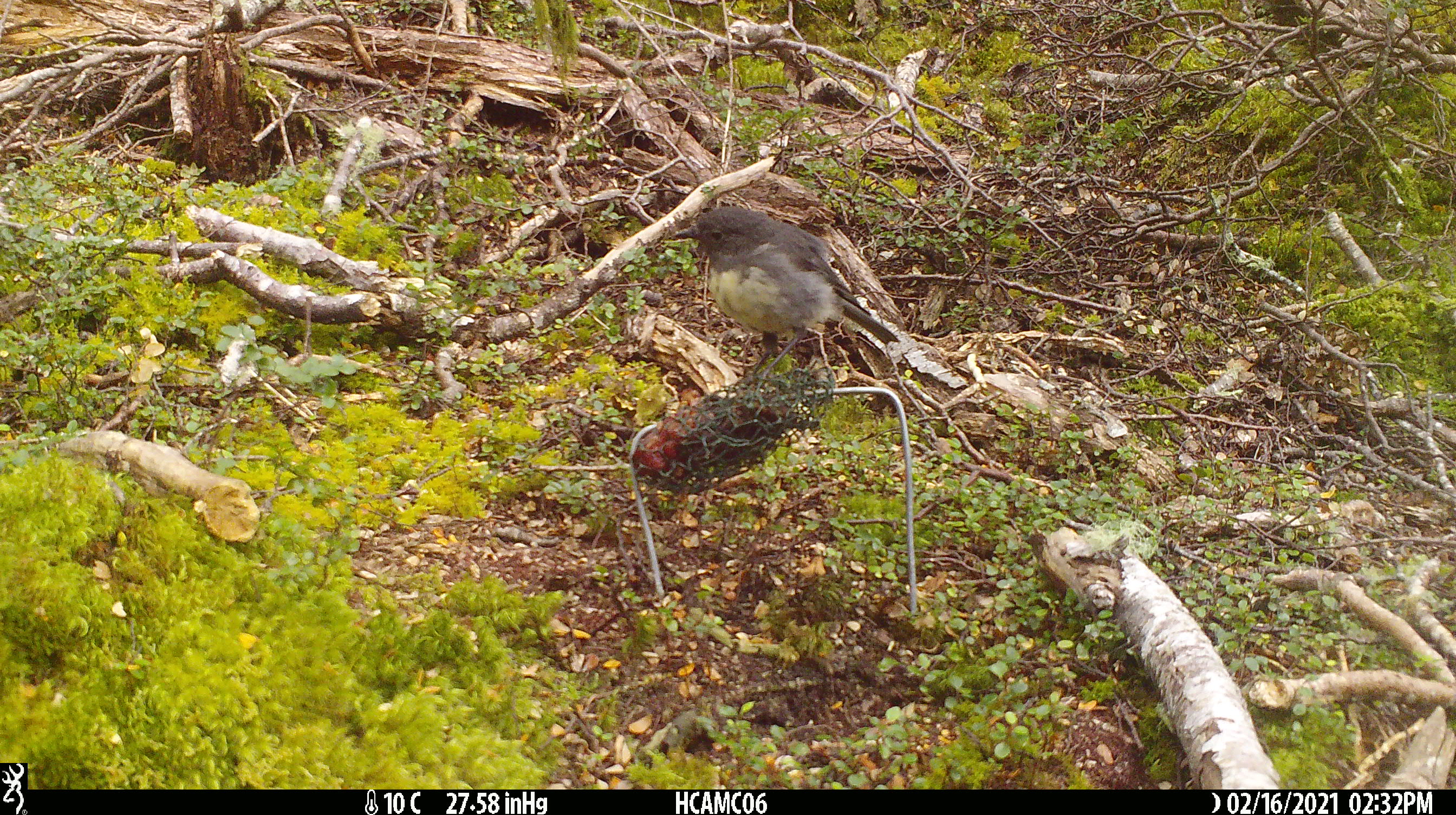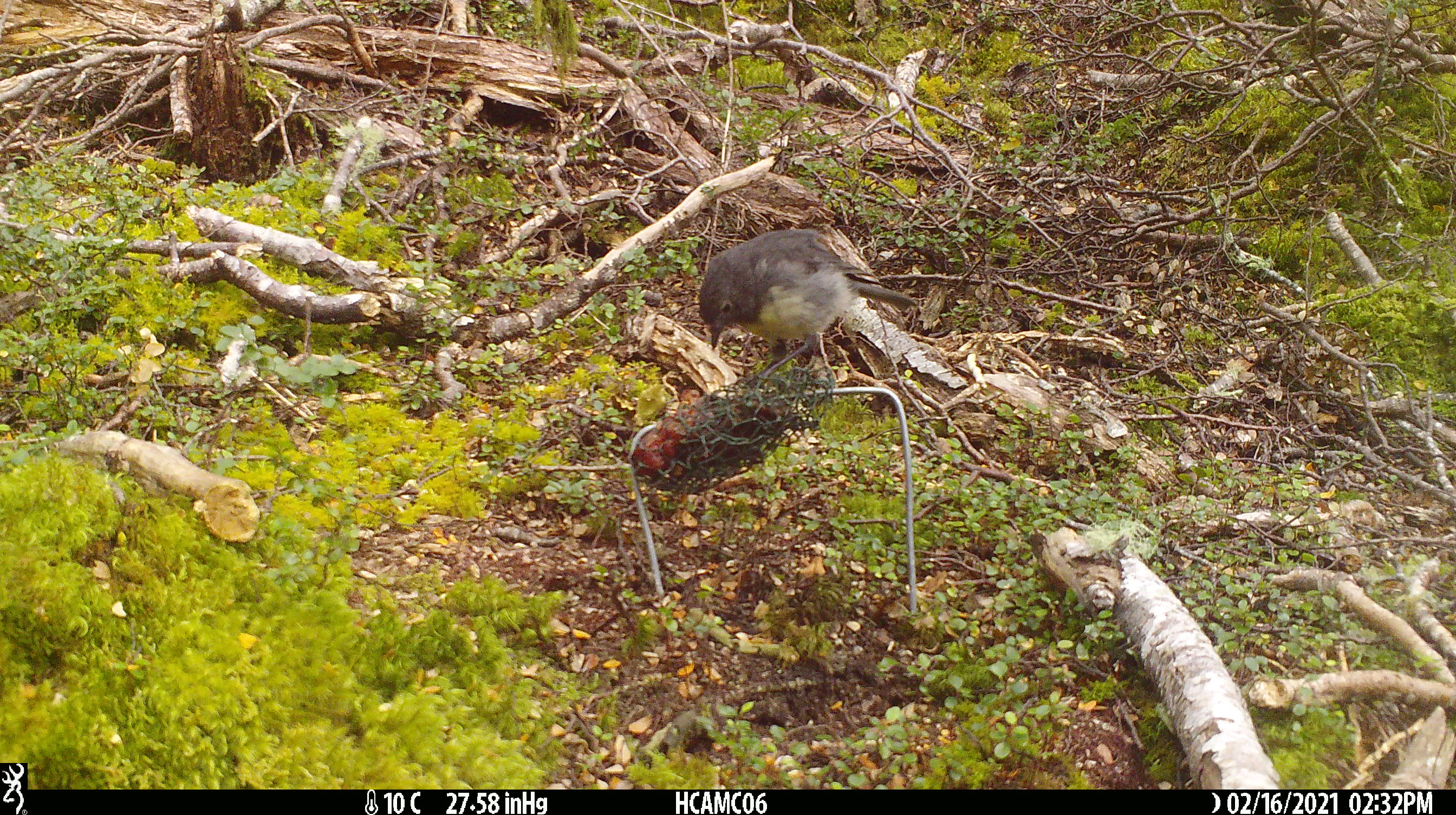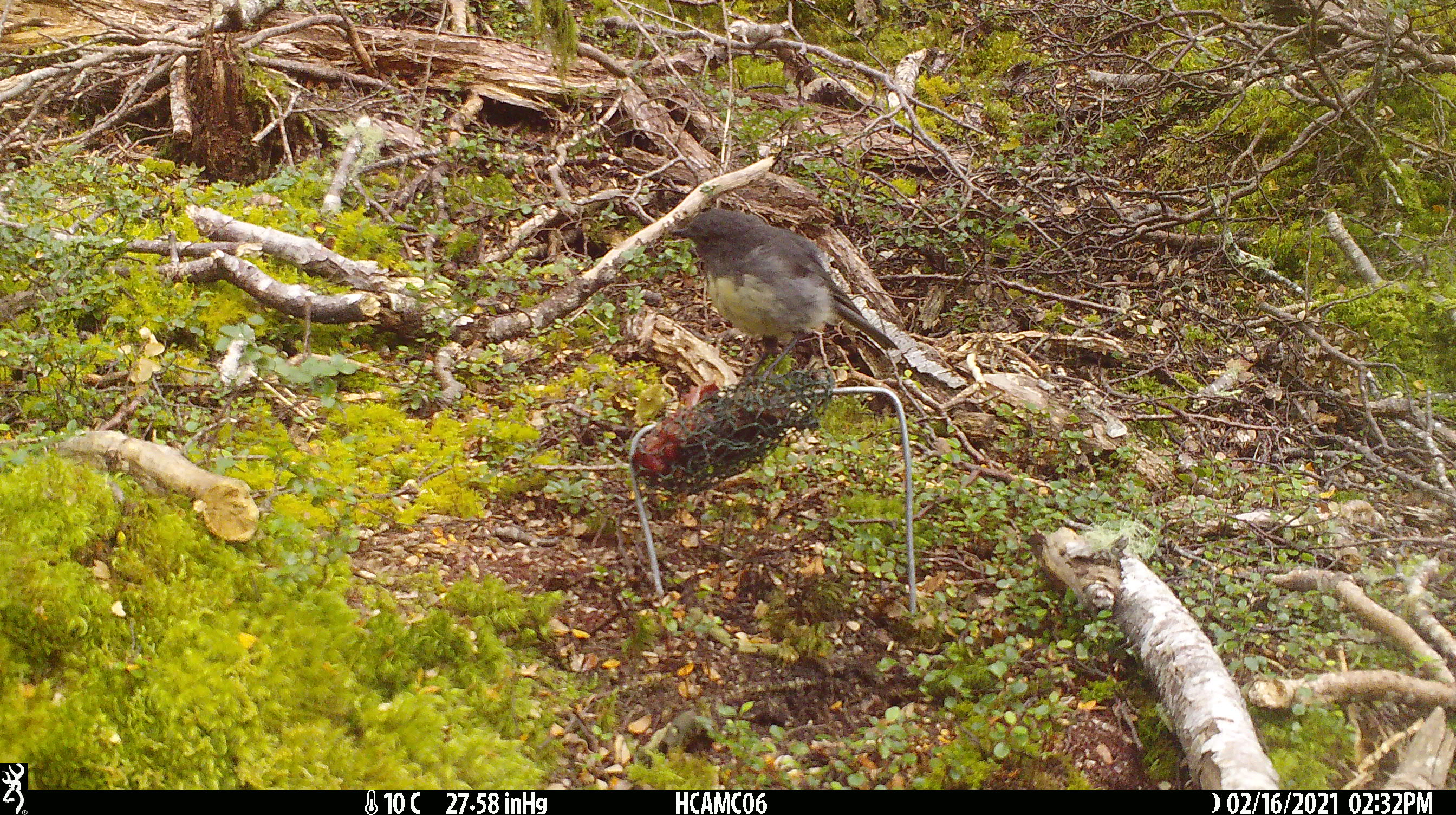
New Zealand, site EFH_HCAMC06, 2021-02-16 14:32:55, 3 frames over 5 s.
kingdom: Animalia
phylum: Chordata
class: Aves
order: Passeriformes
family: Petroicidae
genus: Petroica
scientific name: Petroica australis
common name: new zealand robin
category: robin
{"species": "robin (new zealand robin) (Petroica australis)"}